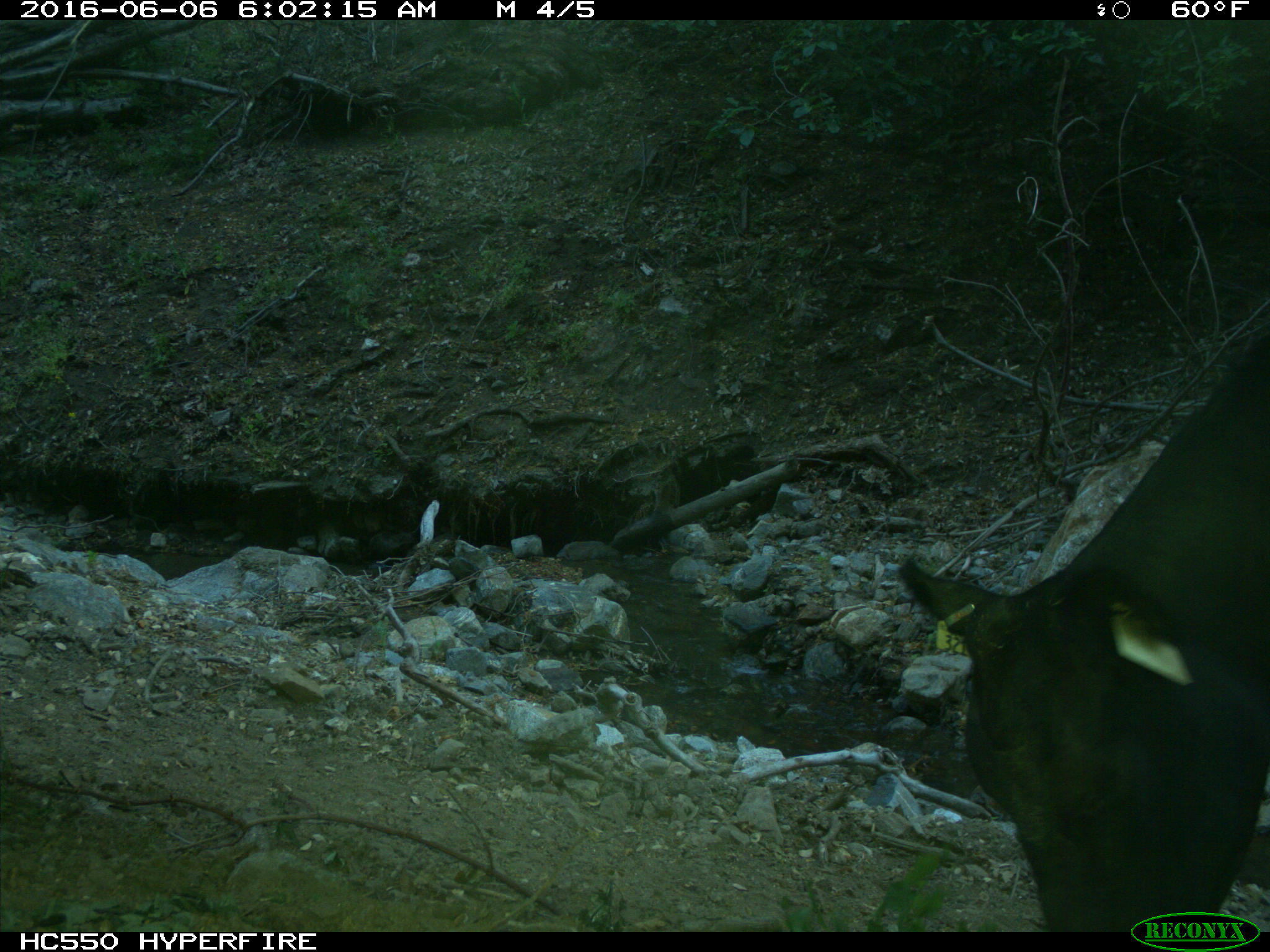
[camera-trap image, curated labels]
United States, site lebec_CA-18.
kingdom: Animalia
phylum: Chordata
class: Mammalia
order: Artiodactyla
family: Bovidae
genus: Bos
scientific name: Bos taurus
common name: domestic cow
Bos taurus (domestic cow).